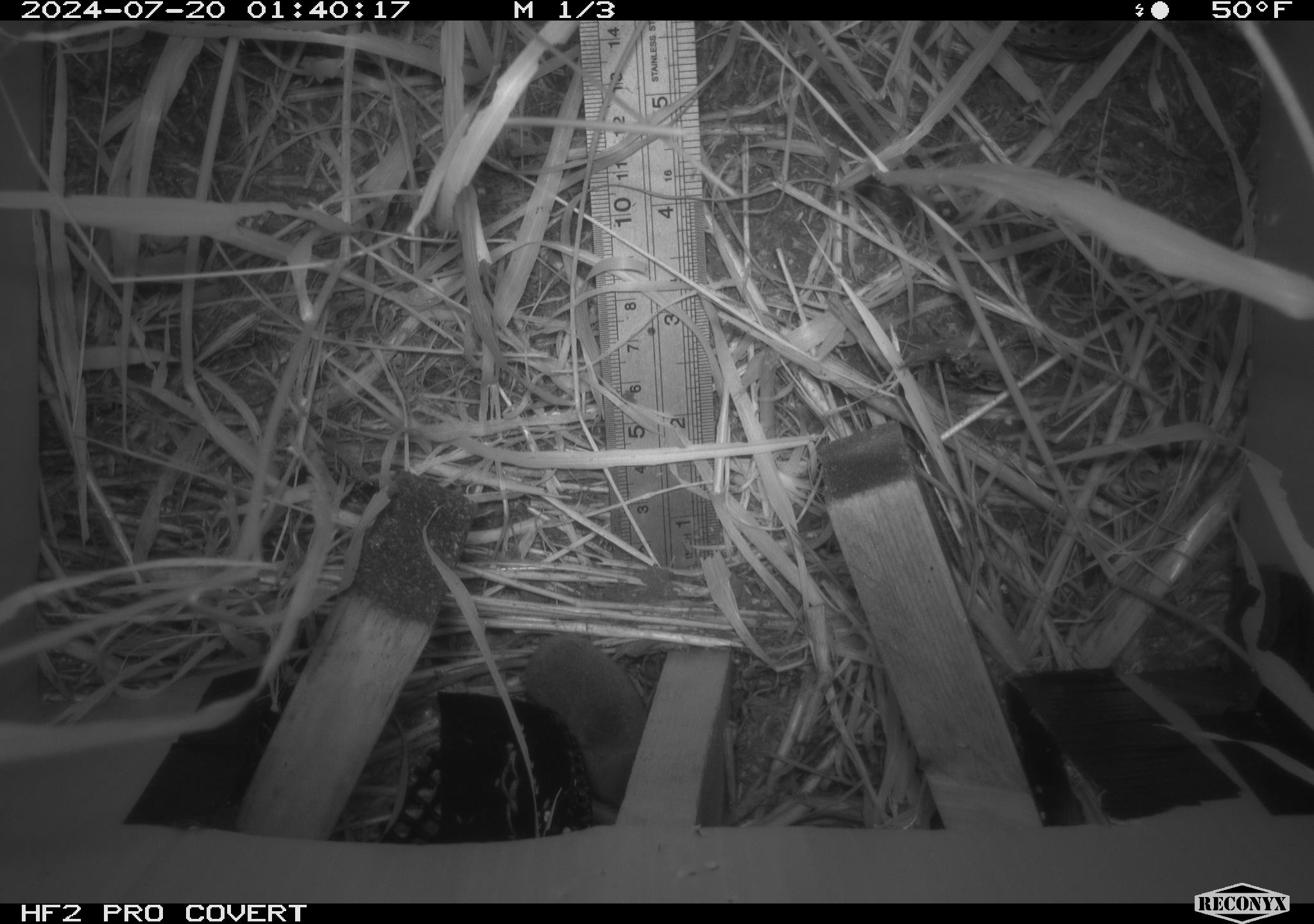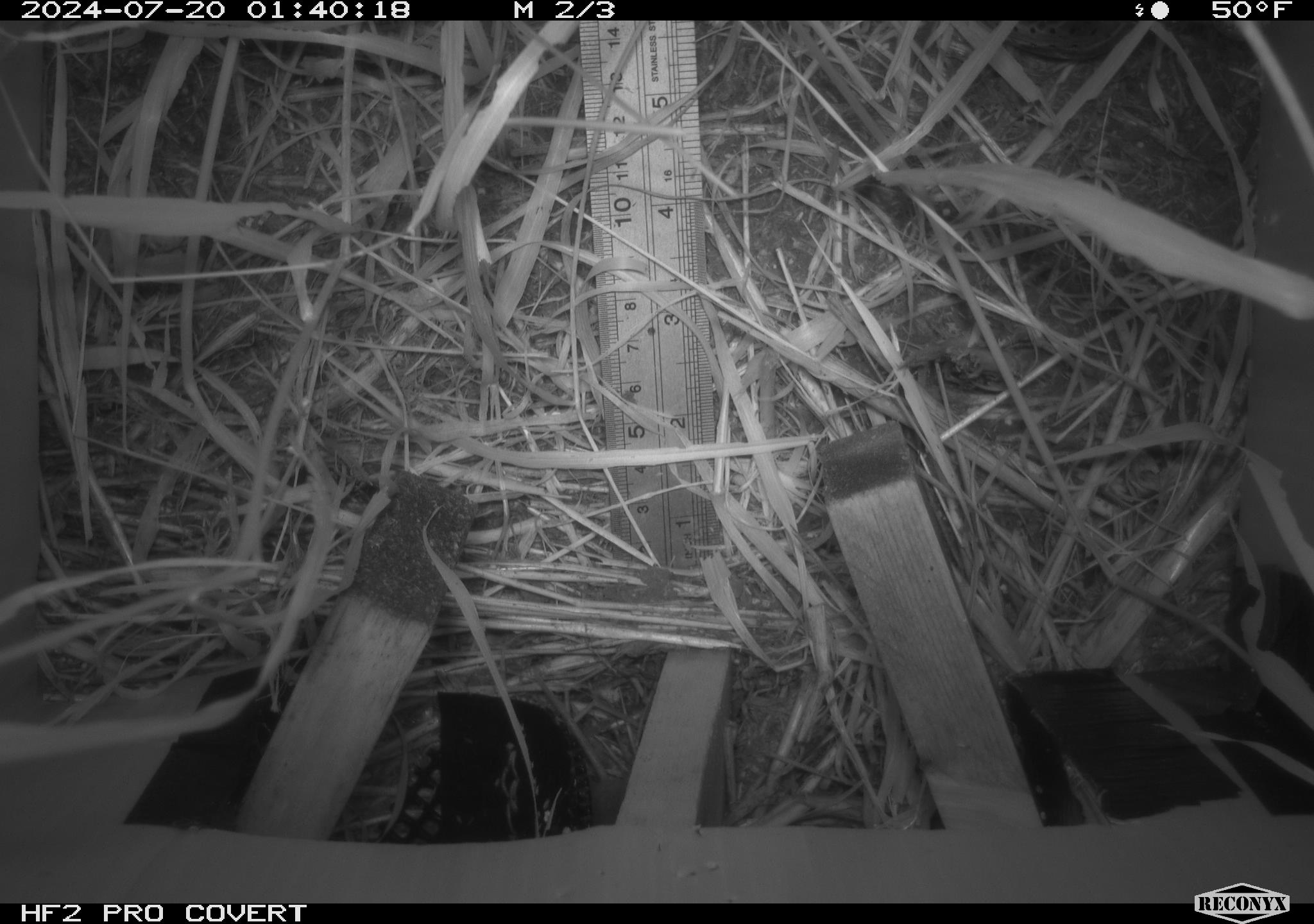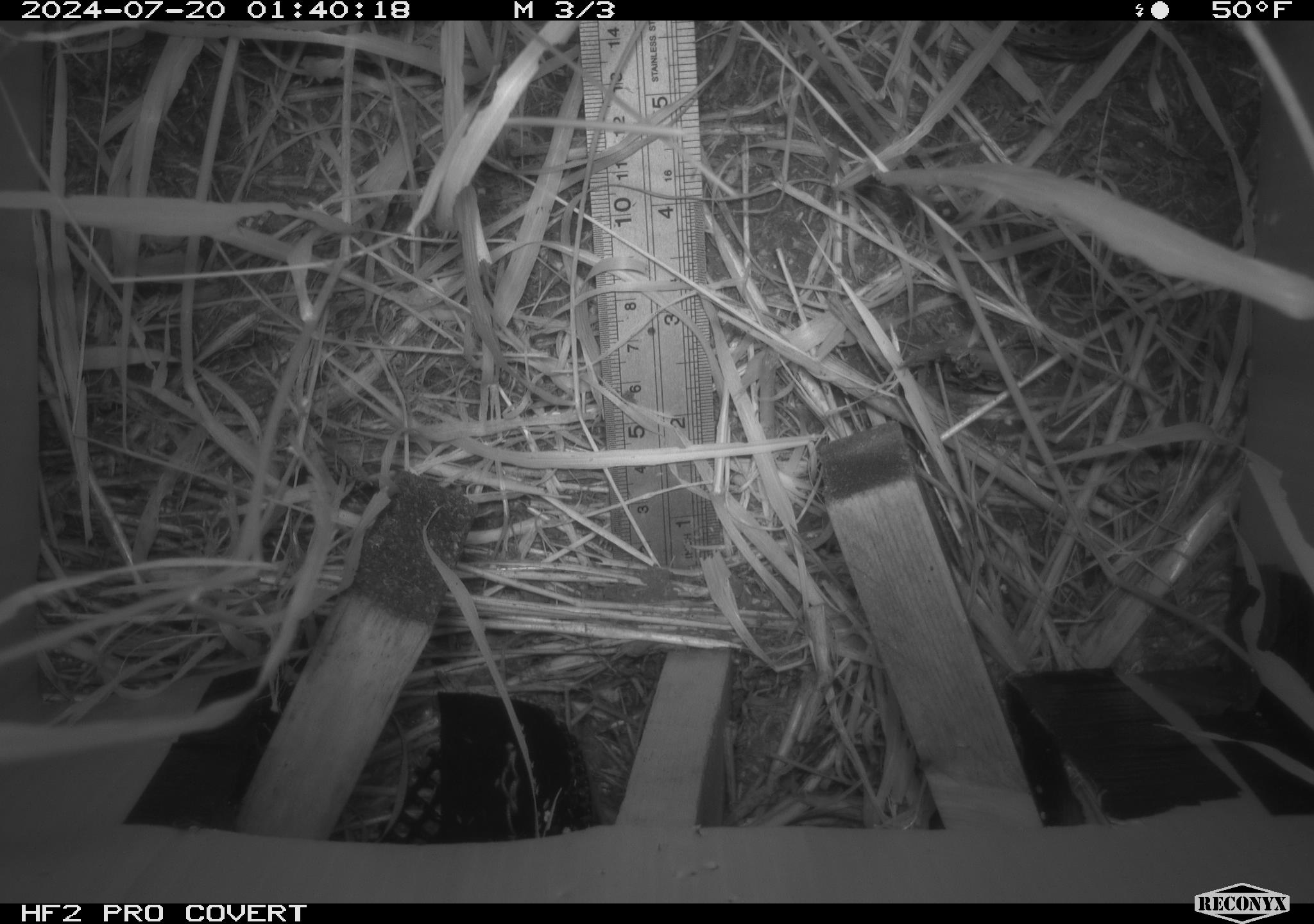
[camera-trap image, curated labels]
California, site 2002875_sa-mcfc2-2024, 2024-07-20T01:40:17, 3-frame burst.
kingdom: Animalia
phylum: Chordata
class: Mammalia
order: Rodentia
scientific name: Rodentia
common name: rodent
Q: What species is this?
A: Rodent (Rodentia).